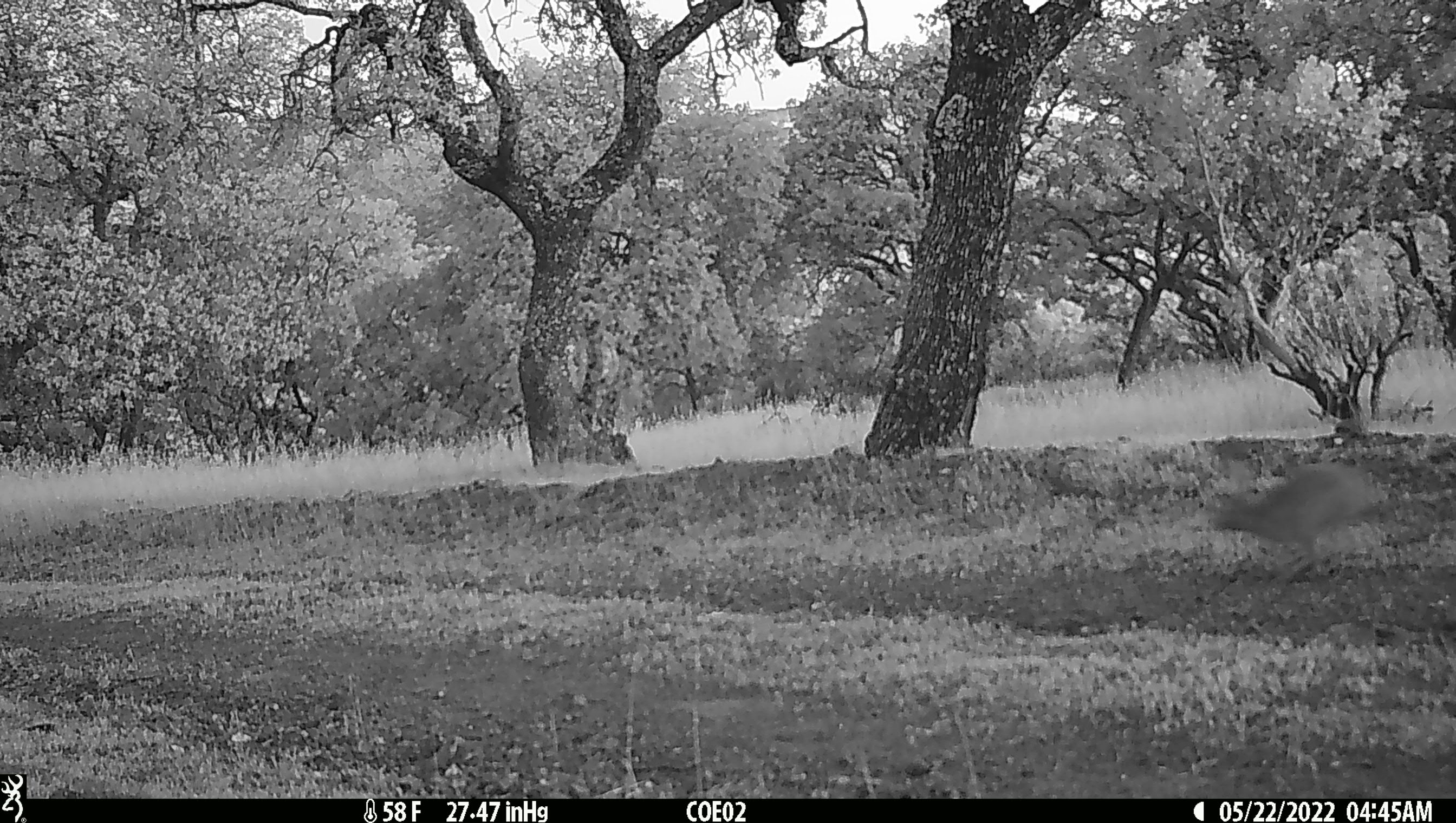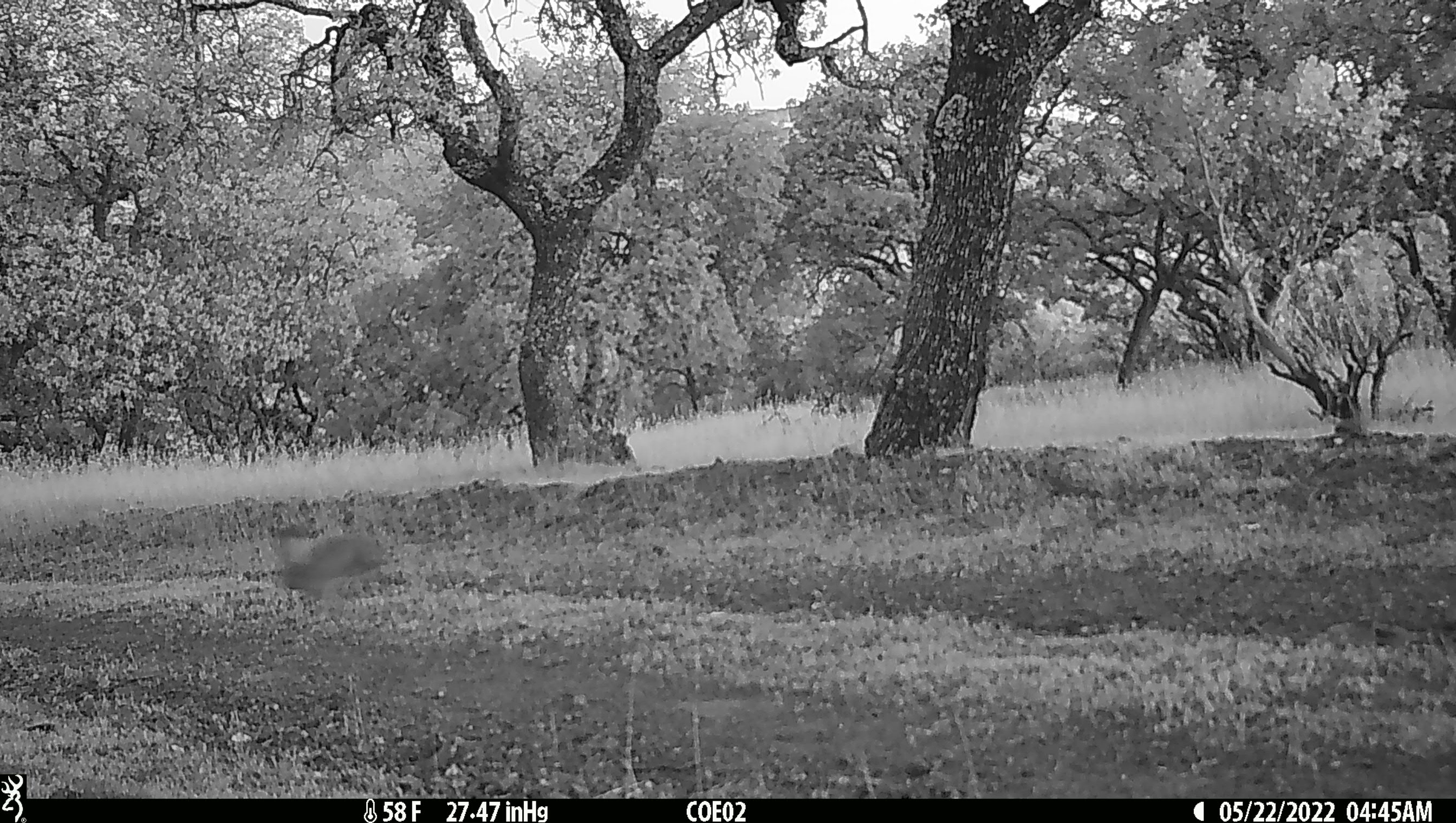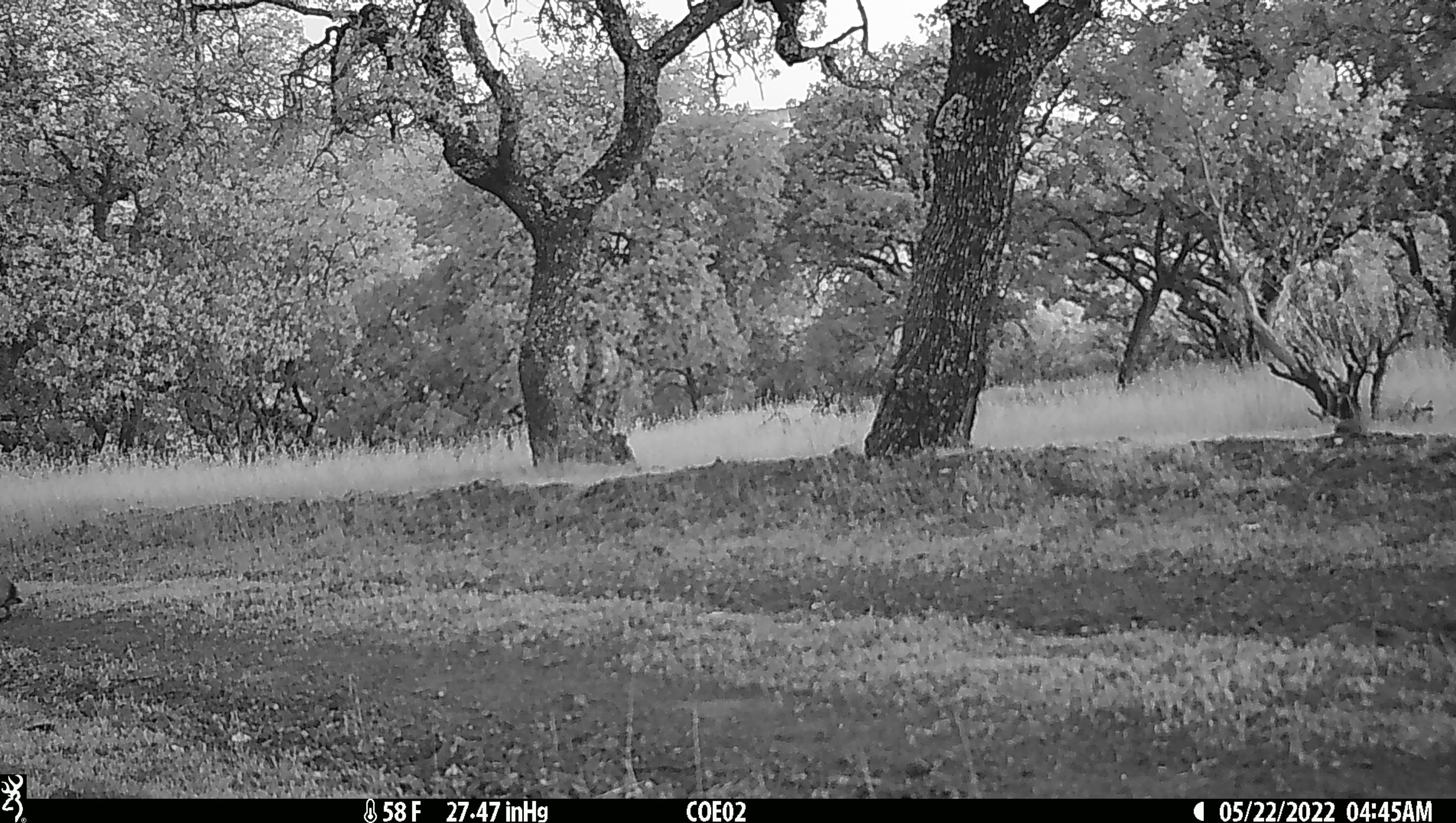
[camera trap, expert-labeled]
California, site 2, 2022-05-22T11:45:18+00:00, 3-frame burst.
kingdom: Animalia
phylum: Chordata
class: Mammalia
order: Lagomorpha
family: Leporidae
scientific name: Leporidae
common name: rabbit